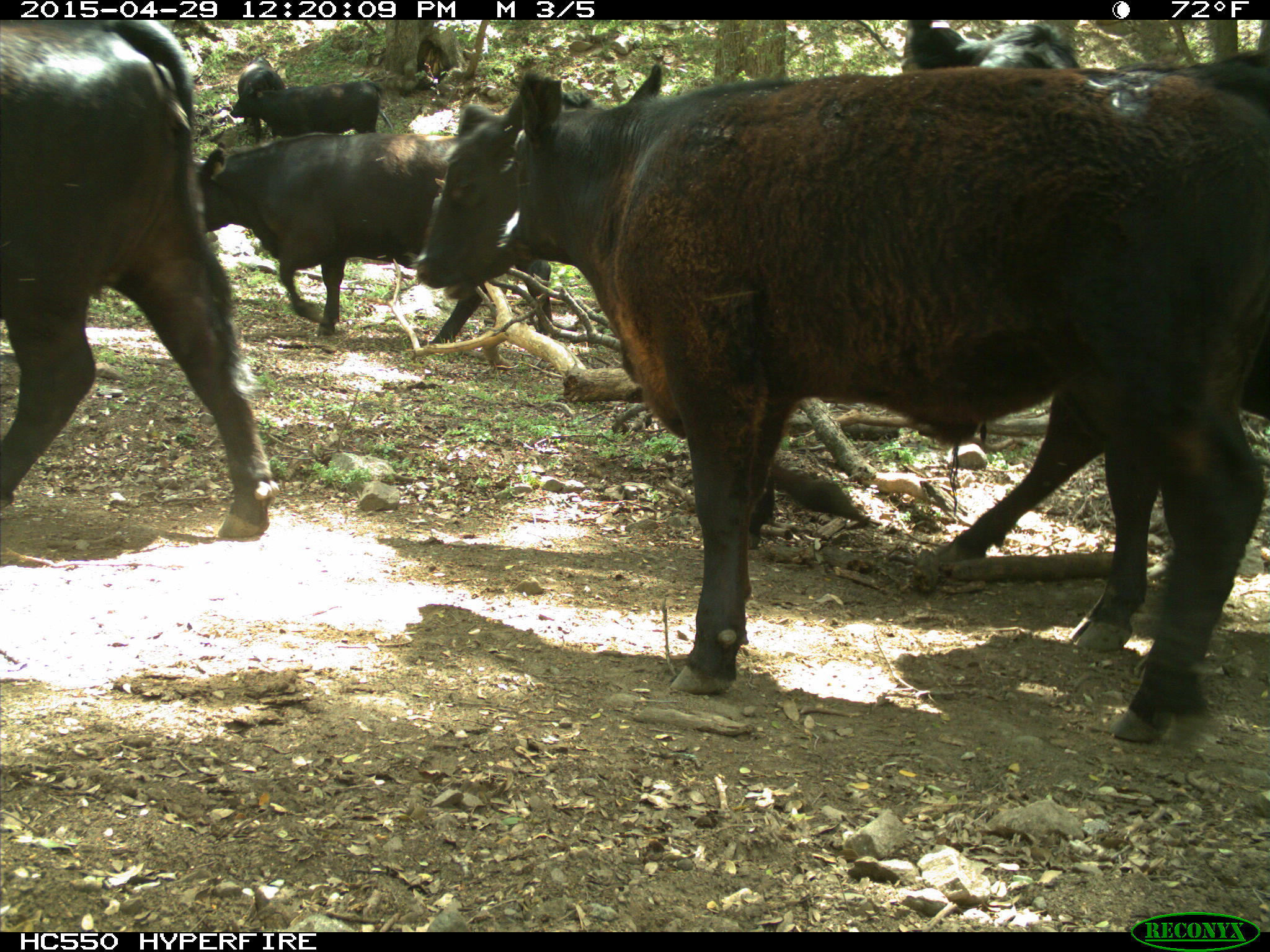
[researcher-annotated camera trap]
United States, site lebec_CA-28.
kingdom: Animalia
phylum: Chordata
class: Mammalia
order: Artiodactyla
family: Bovidae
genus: Bos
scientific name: Bos taurus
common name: domestic cow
Bos taurus (domestic cow).